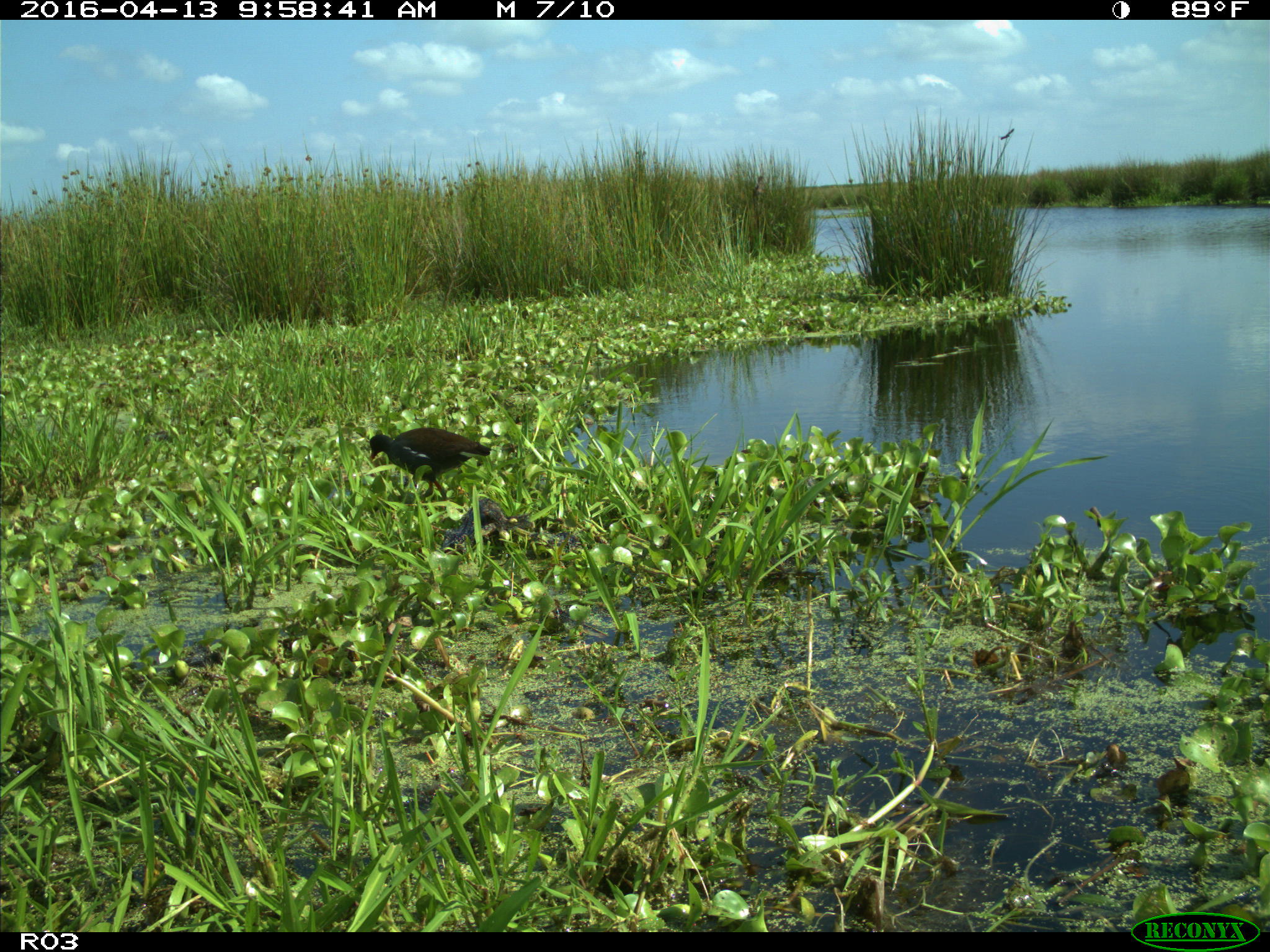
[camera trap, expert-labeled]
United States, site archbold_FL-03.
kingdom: Animalia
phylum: Chordata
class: Aves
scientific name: Aves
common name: birds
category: unidentified bird